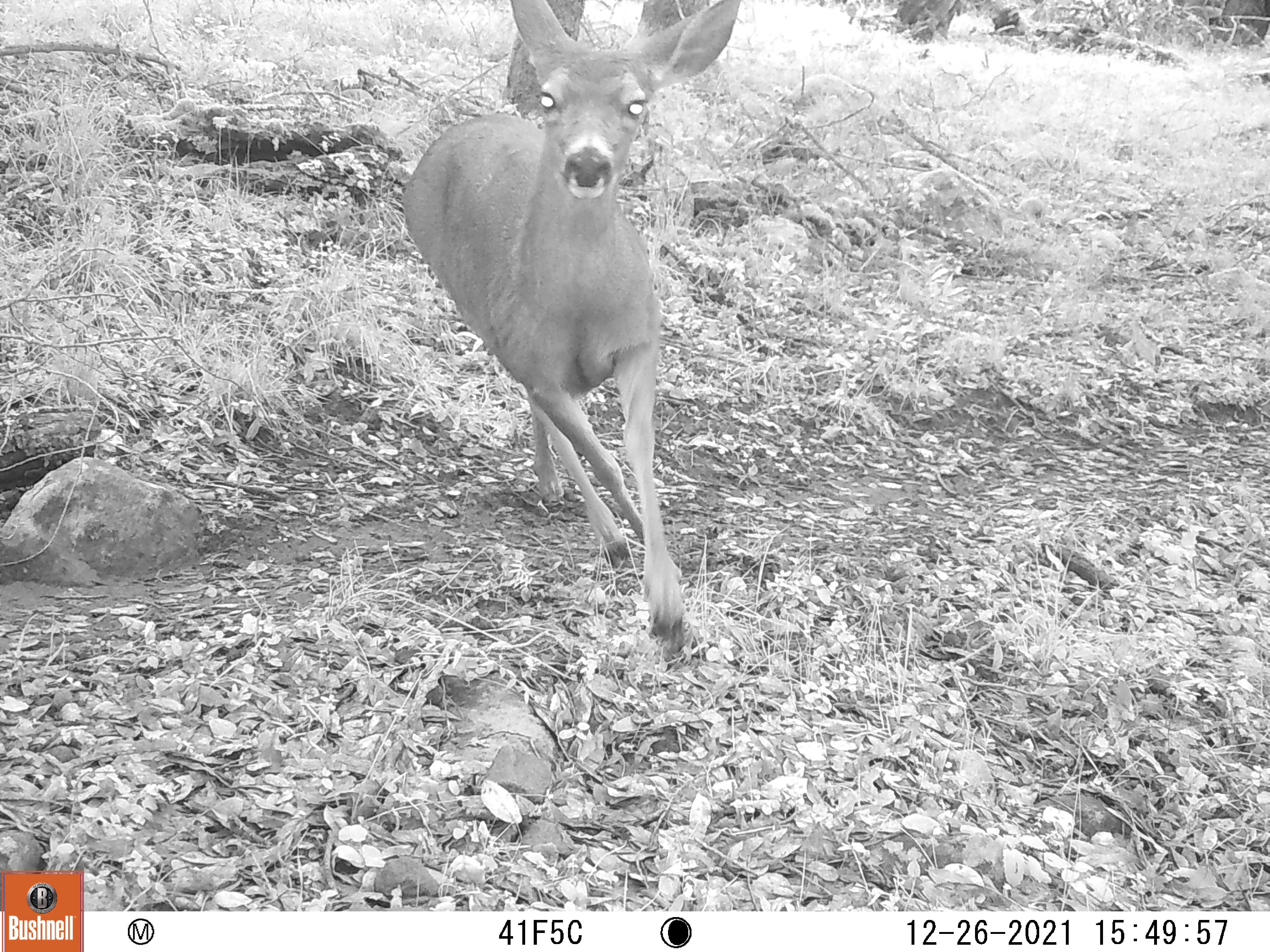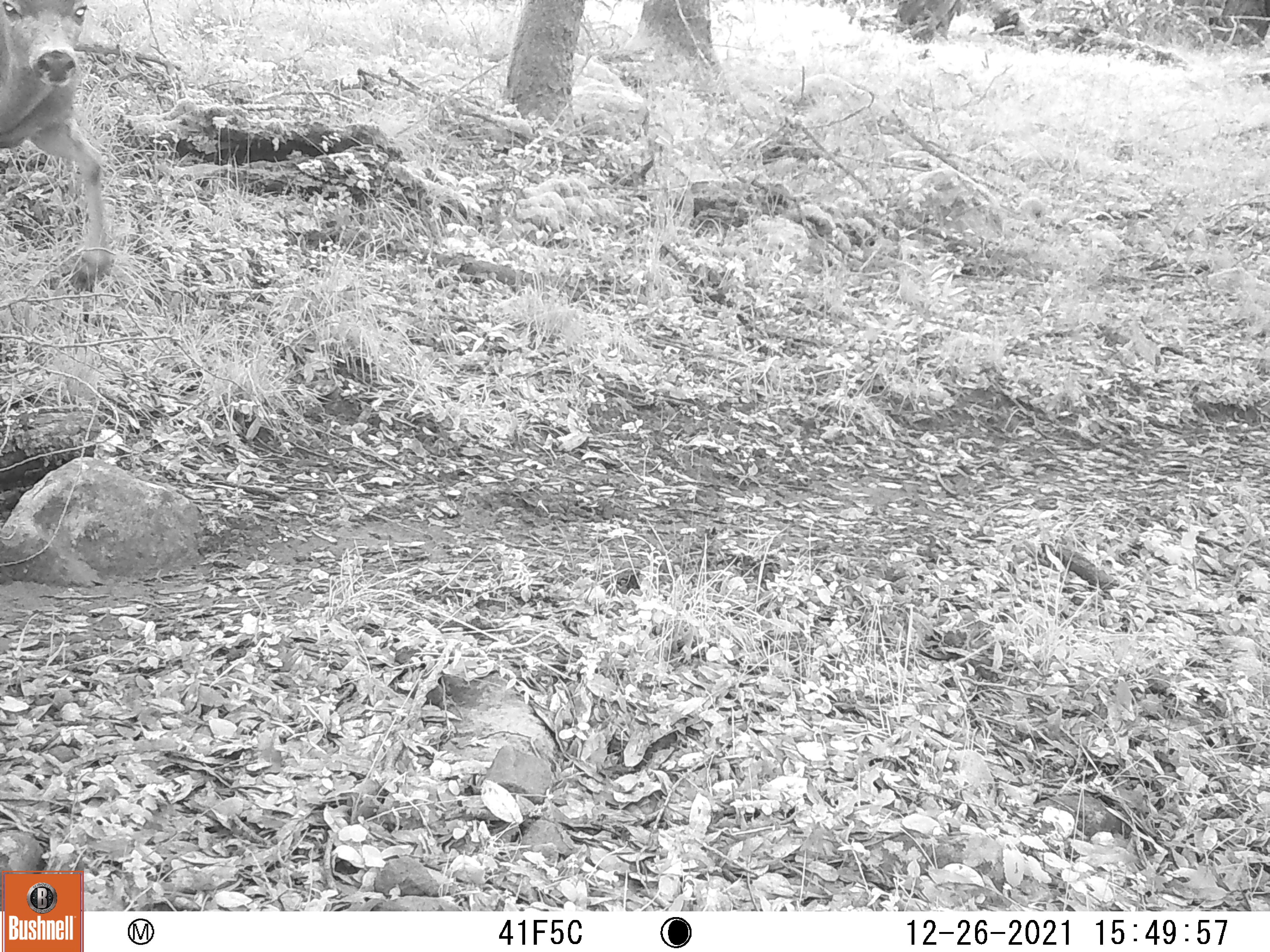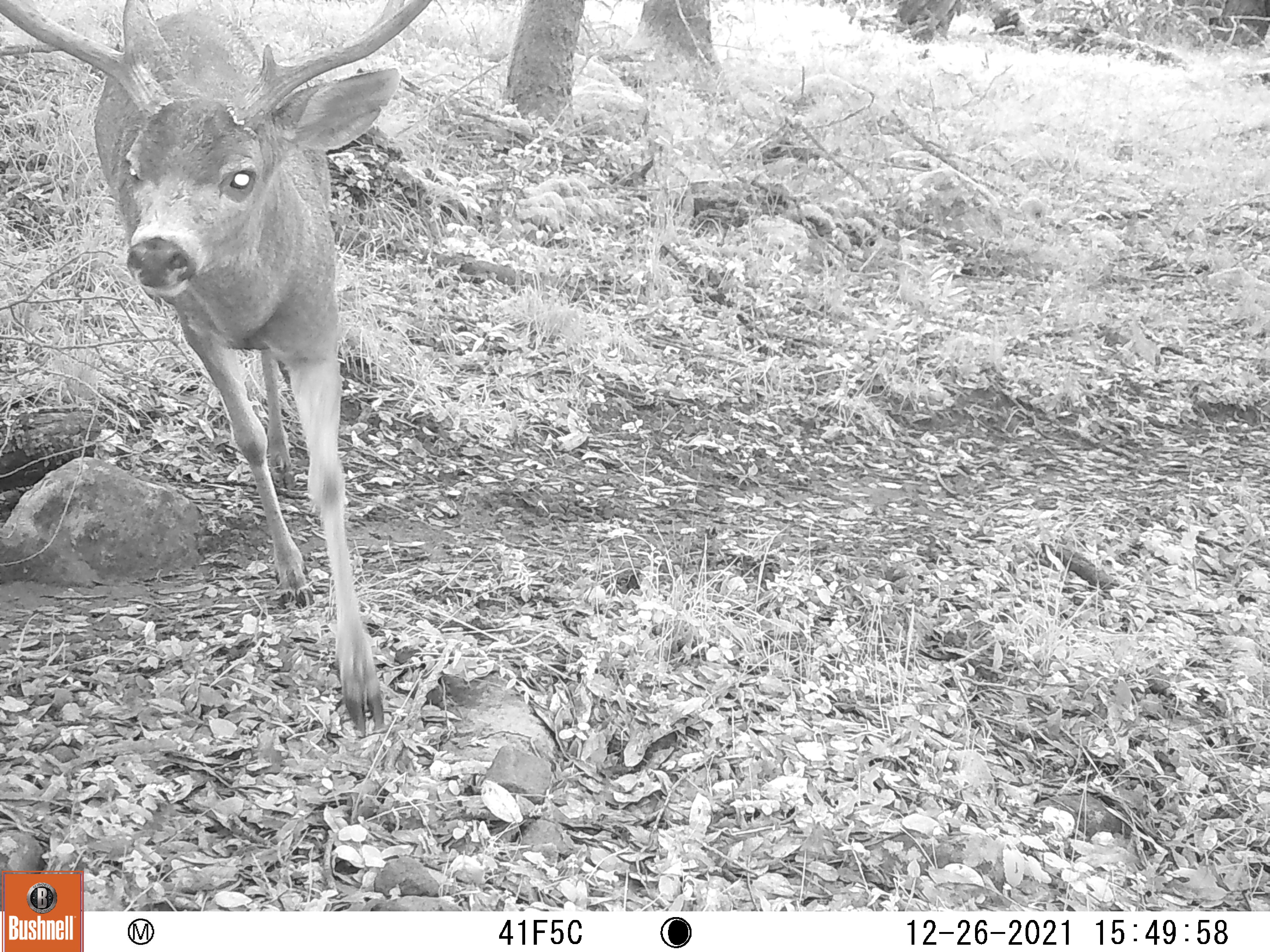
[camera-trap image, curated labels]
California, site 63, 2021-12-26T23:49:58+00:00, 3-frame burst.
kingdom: Animalia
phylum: Chordata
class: Mammalia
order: Artiodactyla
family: Cervidae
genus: Odocoileus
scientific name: Odocoileus hemionus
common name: mule deer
Mule deer (Odocoileus hemionus).